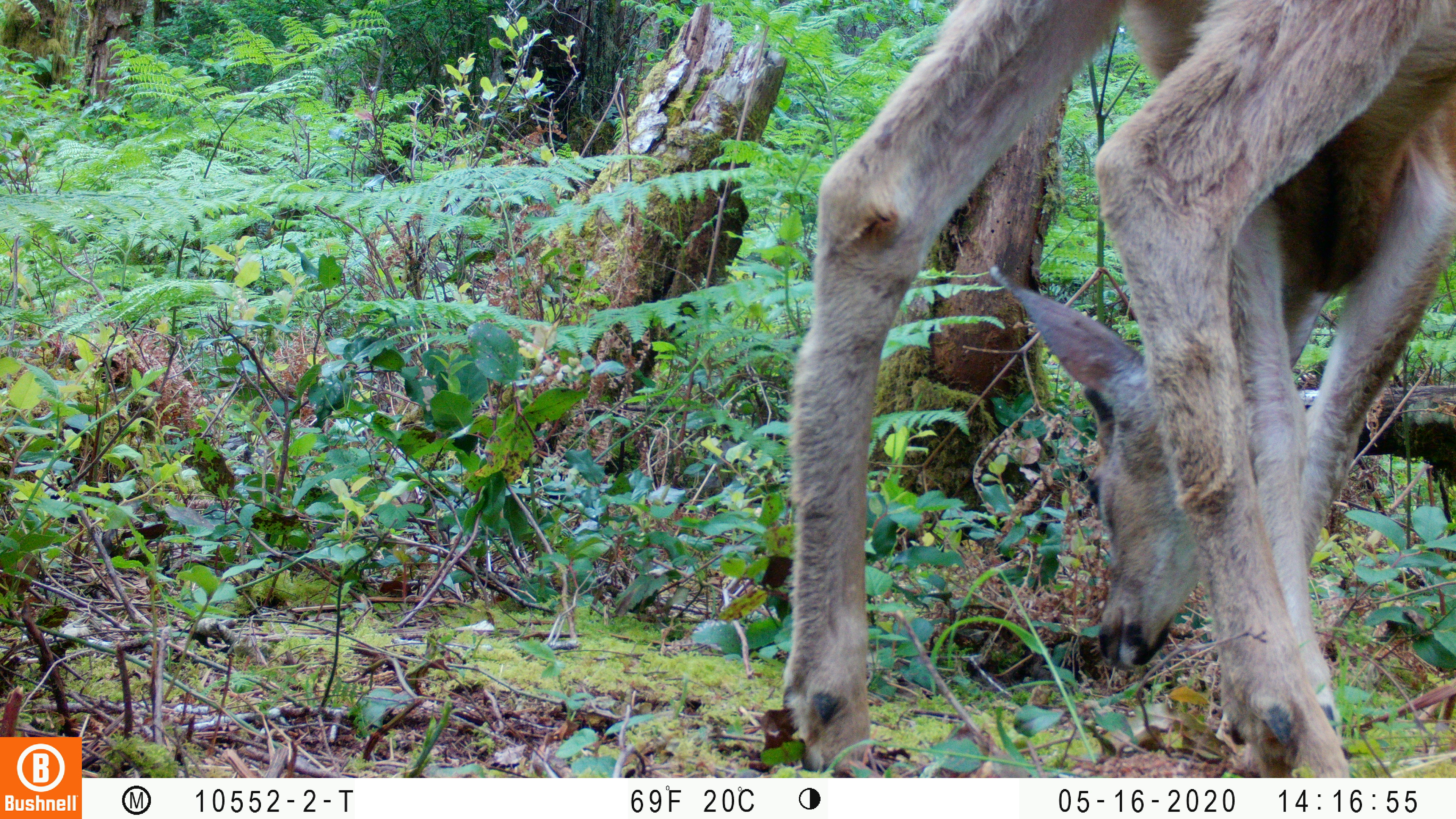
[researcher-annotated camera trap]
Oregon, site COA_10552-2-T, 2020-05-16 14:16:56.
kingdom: Animalia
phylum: Chordata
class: Mammalia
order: Artiodactyla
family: Cervidae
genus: Odocoileus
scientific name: Odocoileus hemionus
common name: black-tailed deer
Black-tailed deer (Odocoileus hemionus).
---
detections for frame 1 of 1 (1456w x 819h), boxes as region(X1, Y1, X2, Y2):
black-tailed deer: region(772, 1, 1453, 768)